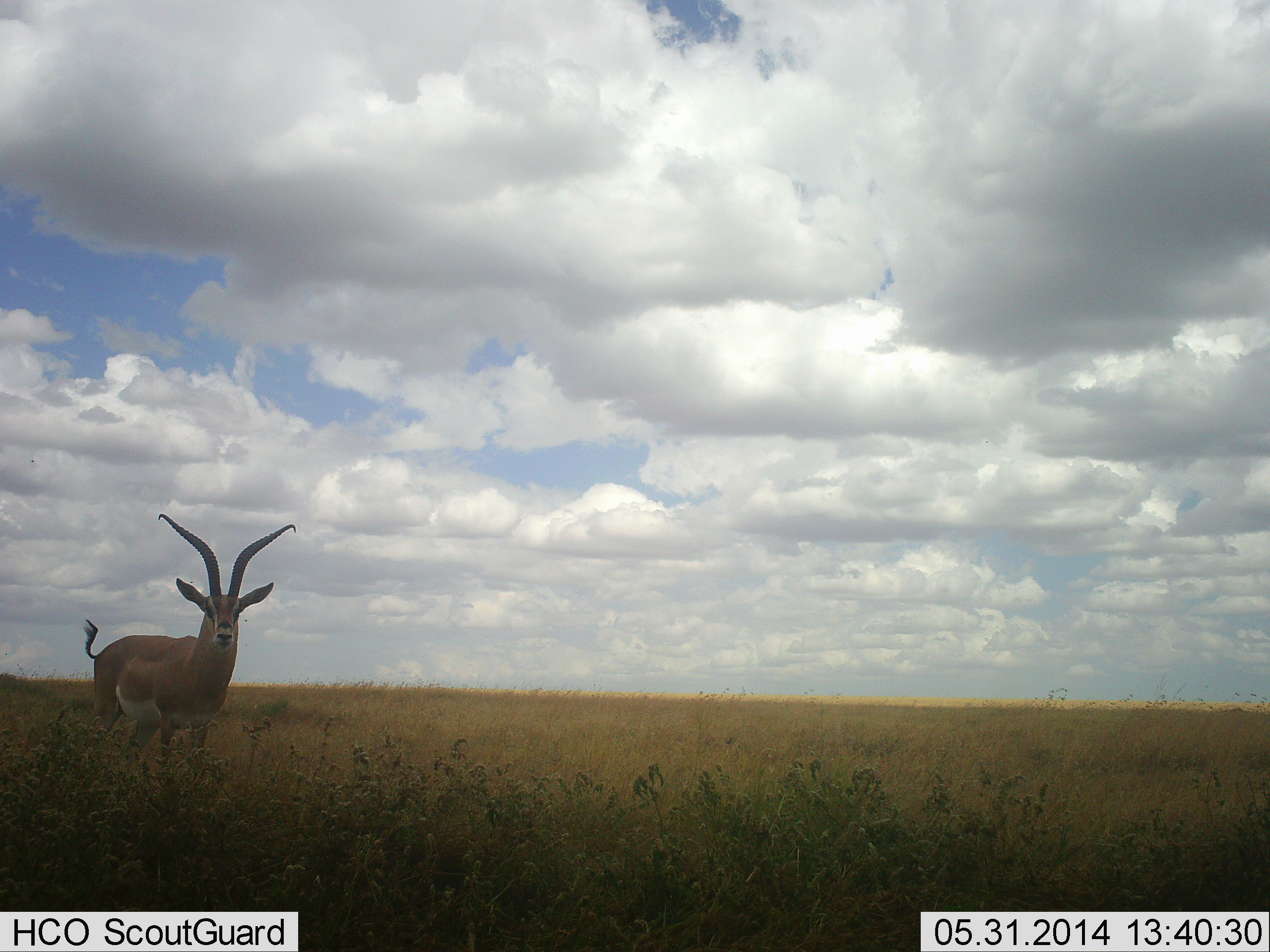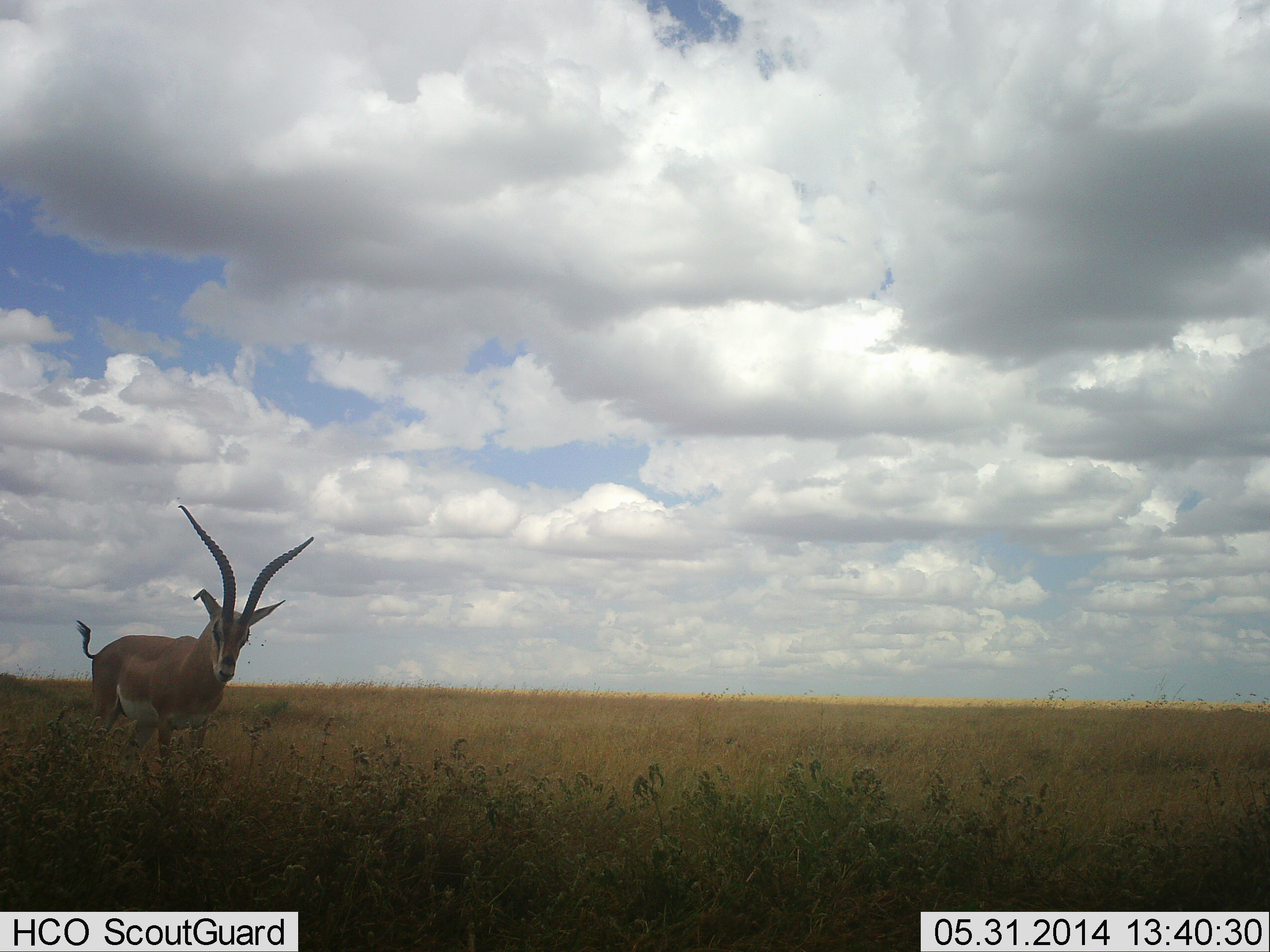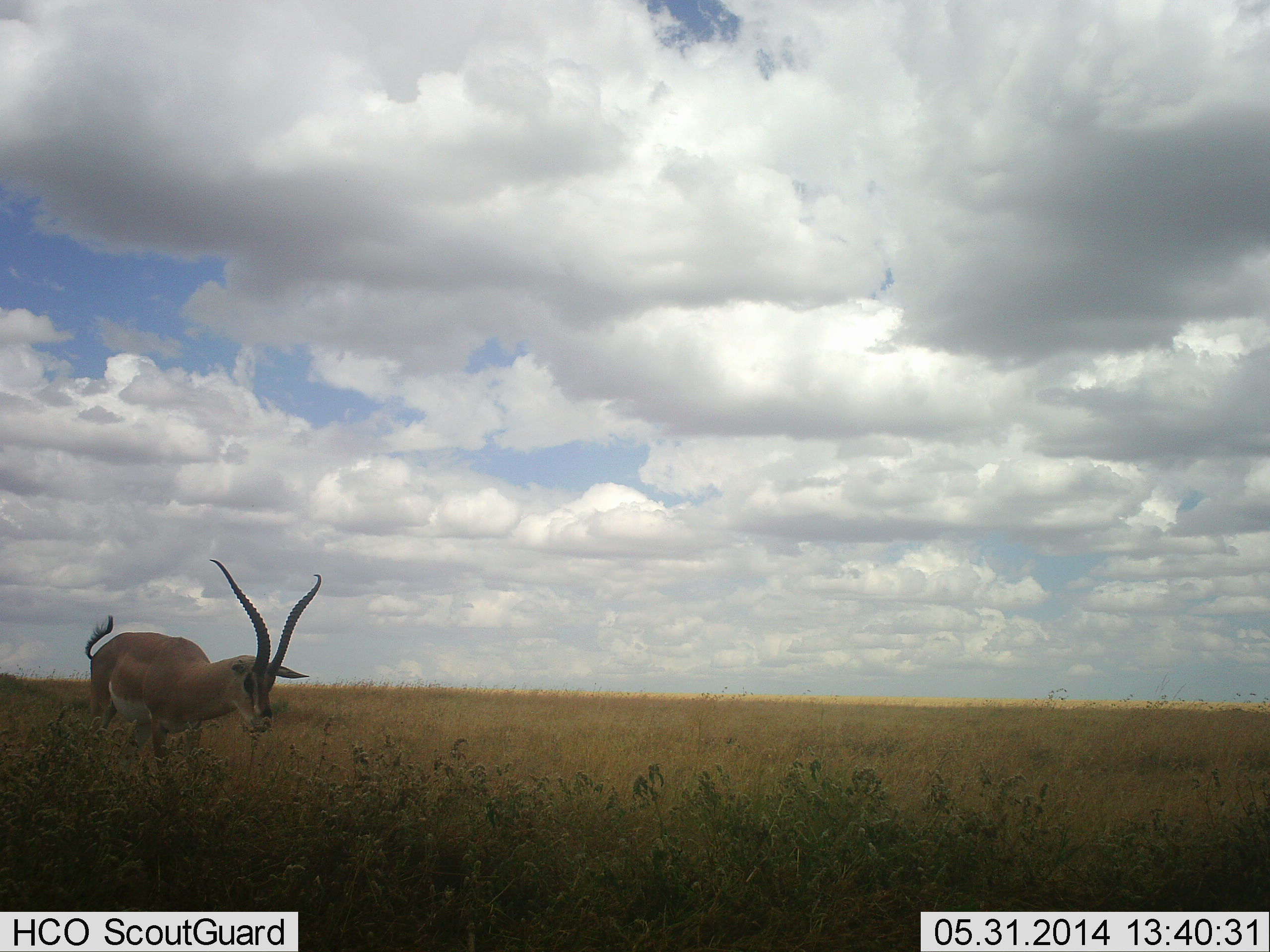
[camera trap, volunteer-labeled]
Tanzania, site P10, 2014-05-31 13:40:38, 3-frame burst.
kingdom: Animalia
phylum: Chordata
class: Mammalia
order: Artiodactyla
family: Bovidae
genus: Nanger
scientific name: Nanger granti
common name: grant's gazelle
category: gazellegrants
Gazellegrants (grant's gazelle) (Nanger granti), count 1. Behavior (volunteer vote fractions): standing 100%, resting 0%, moving 0%, interacting 0%. Young present (vote fraction): 0%. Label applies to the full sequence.